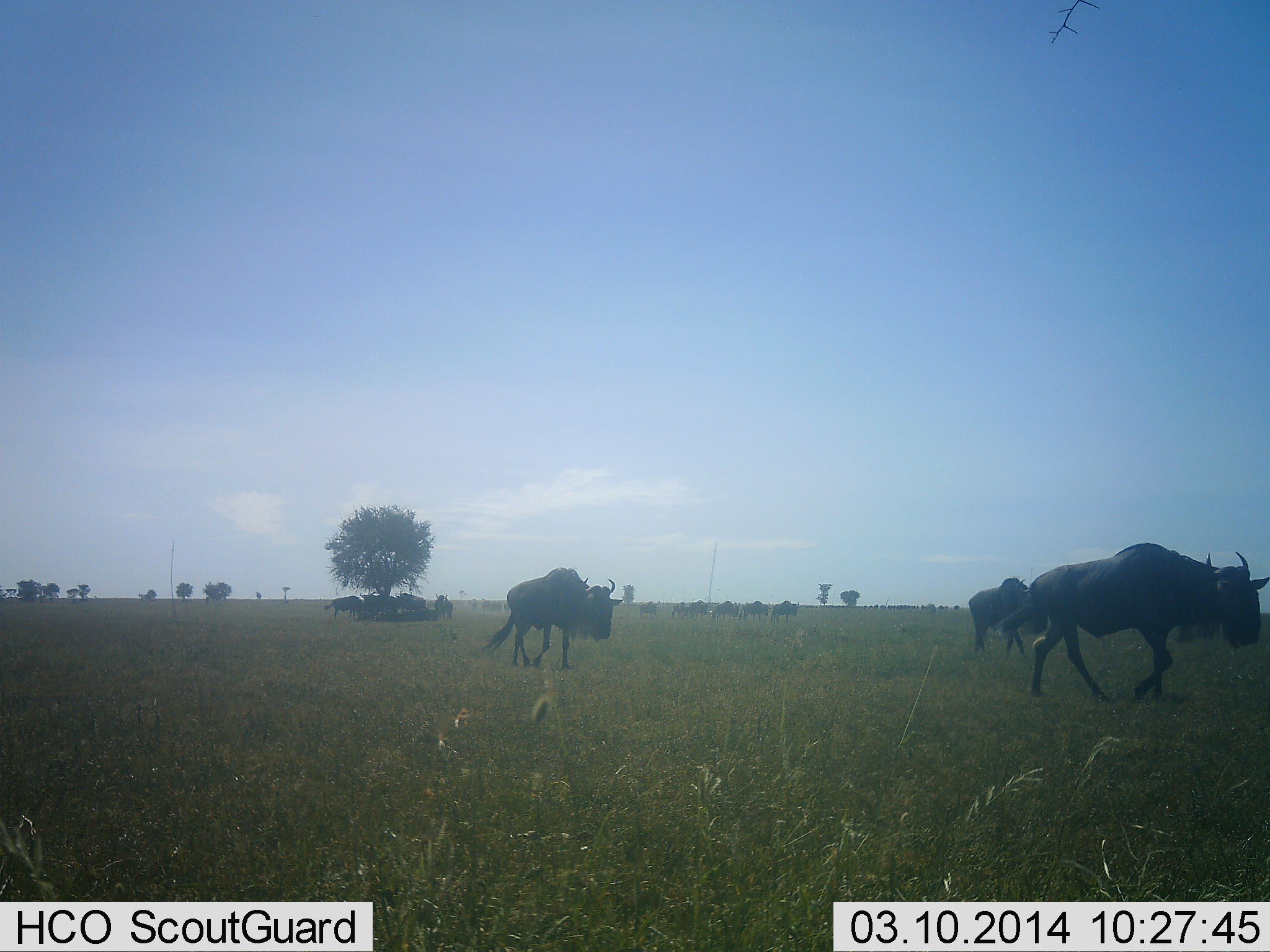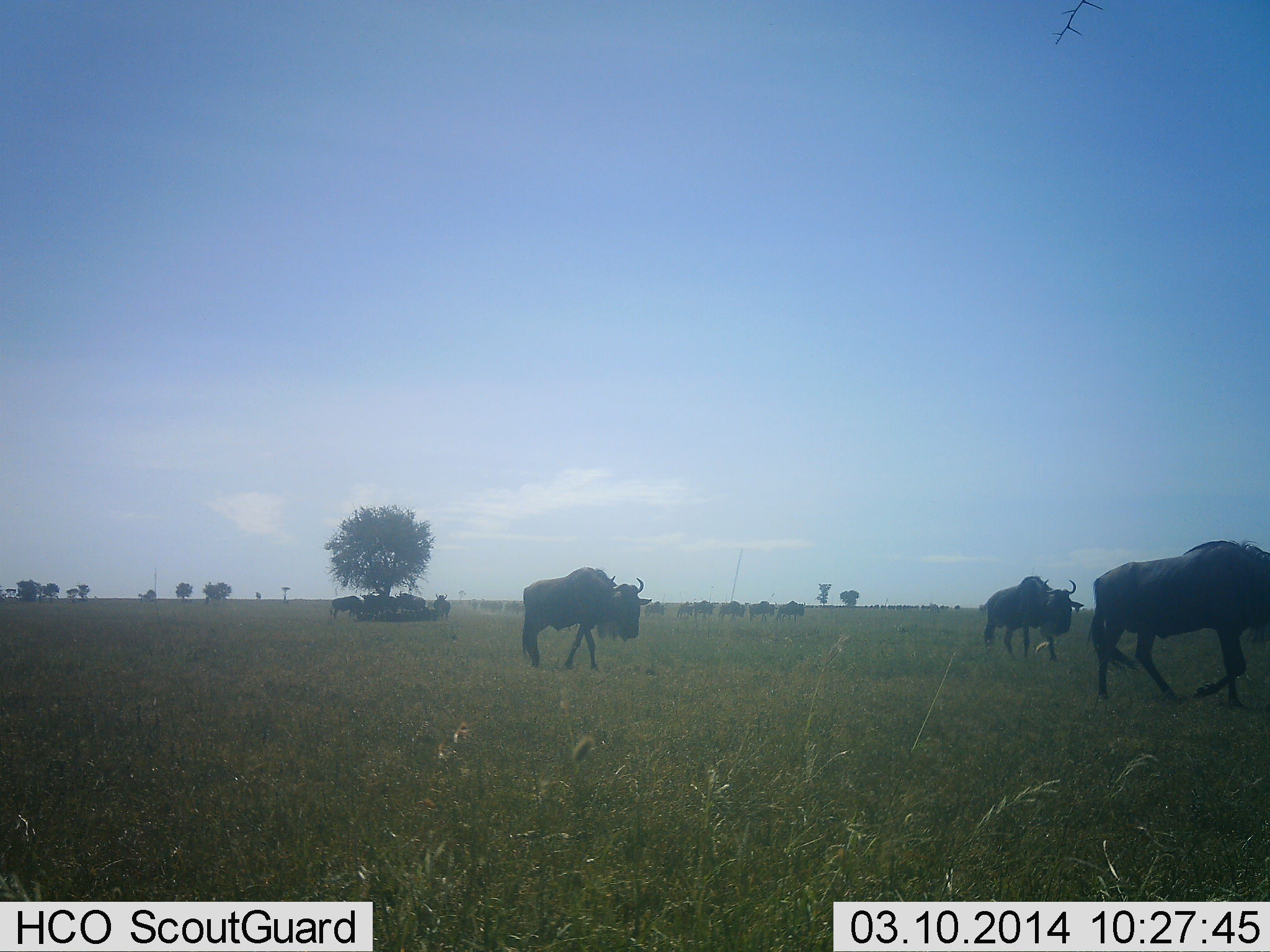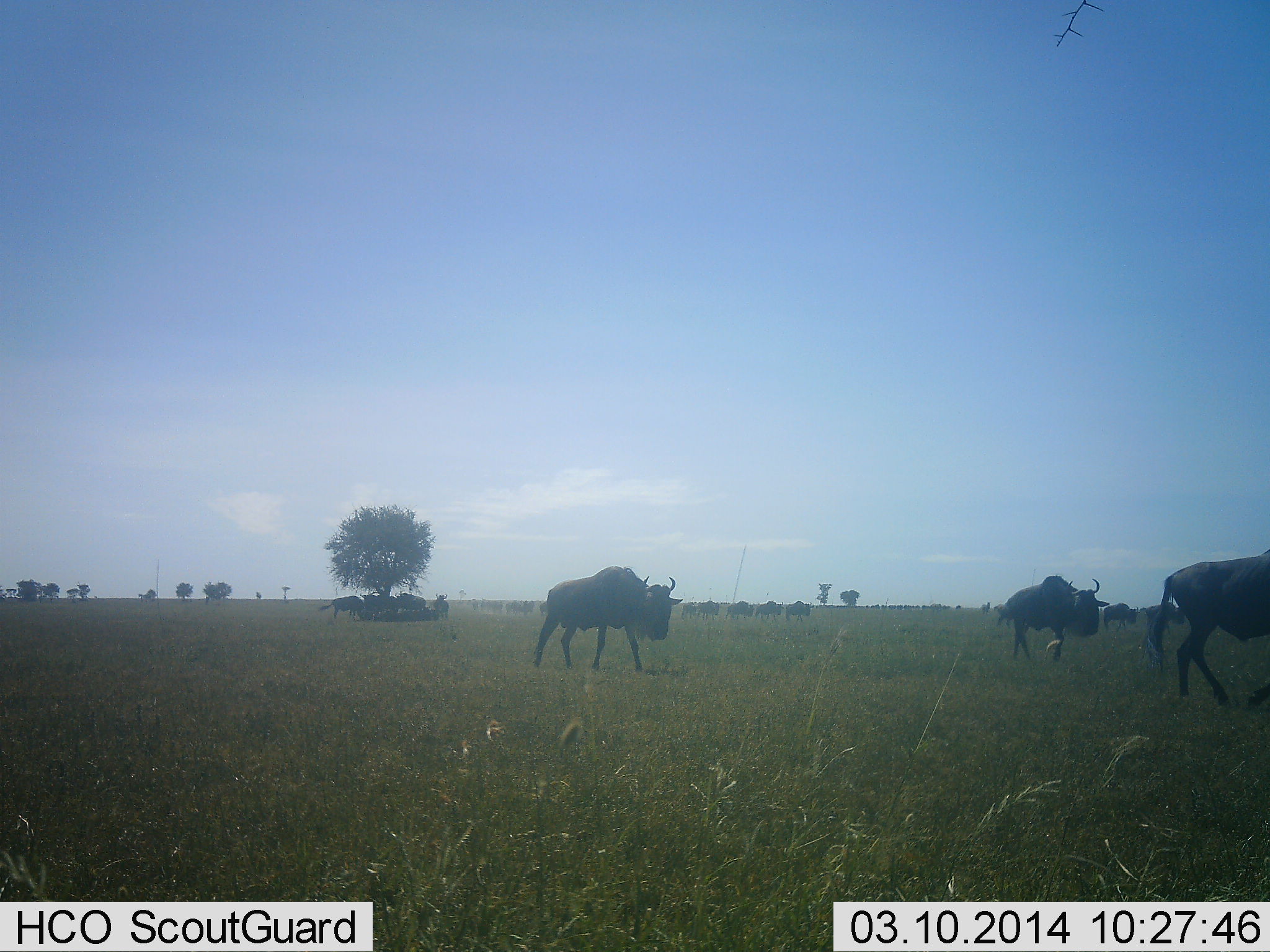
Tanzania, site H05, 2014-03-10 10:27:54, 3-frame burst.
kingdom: Animalia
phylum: Chordata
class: Mammalia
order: Artiodactyla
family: Bovidae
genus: Connochaetes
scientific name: Connochaetes taurinus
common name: blue wildebeest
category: wildebeest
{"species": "wildebeest (blue wildebeest) (Connochaetes taurinus)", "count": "11-50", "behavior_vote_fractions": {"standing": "40%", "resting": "30%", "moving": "100%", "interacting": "0%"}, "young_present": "0%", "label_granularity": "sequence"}